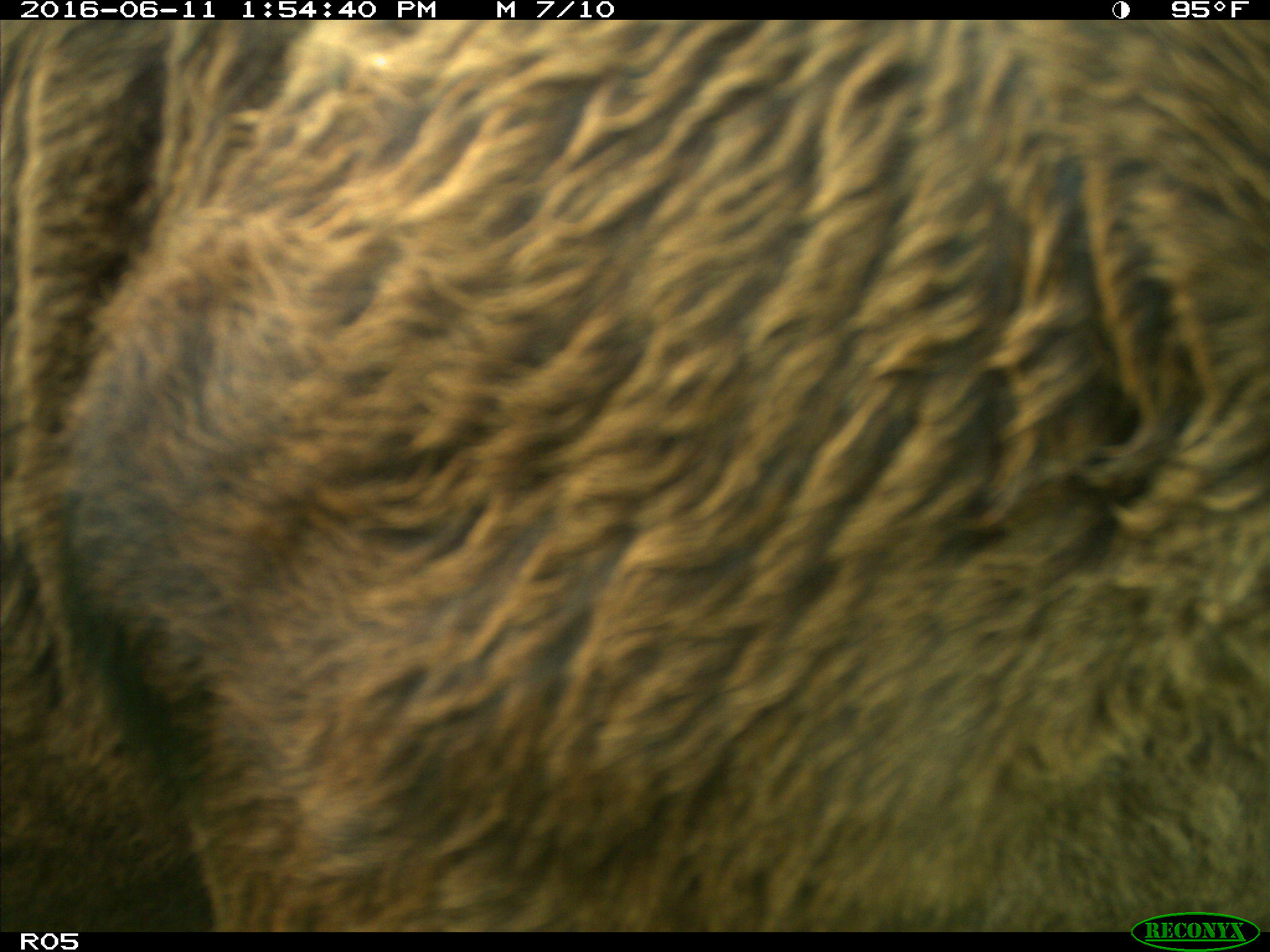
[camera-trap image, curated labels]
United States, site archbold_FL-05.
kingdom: Animalia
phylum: Chordata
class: Mammalia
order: Artiodactyla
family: Bovidae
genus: Bos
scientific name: Bos taurus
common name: domestic cow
Bos taurus (domestic cow).